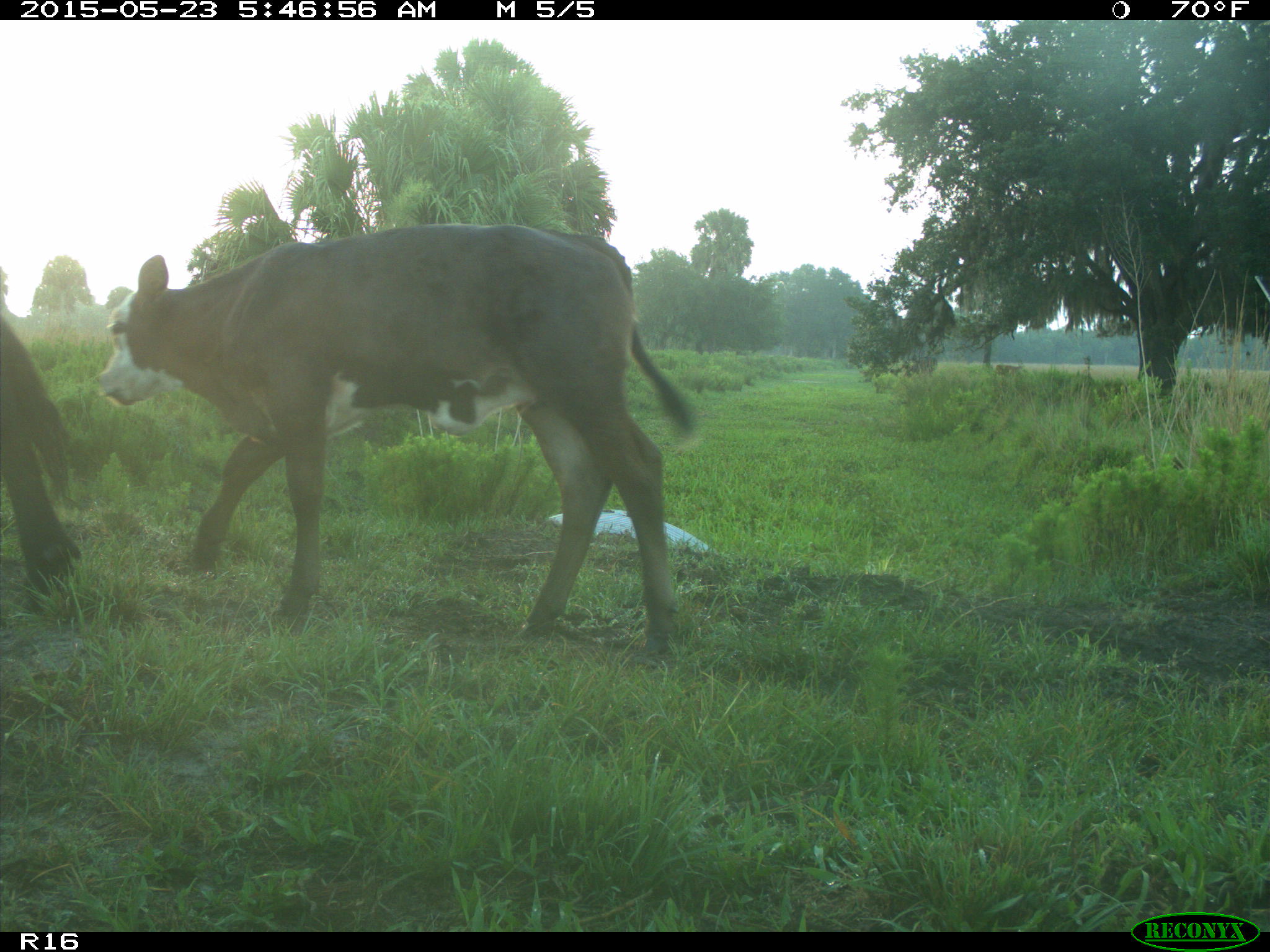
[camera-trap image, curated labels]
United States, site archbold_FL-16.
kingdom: Animalia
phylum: Chordata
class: Mammalia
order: Artiodactyla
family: Bovidae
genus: Bos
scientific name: Bos taurus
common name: domestic cow